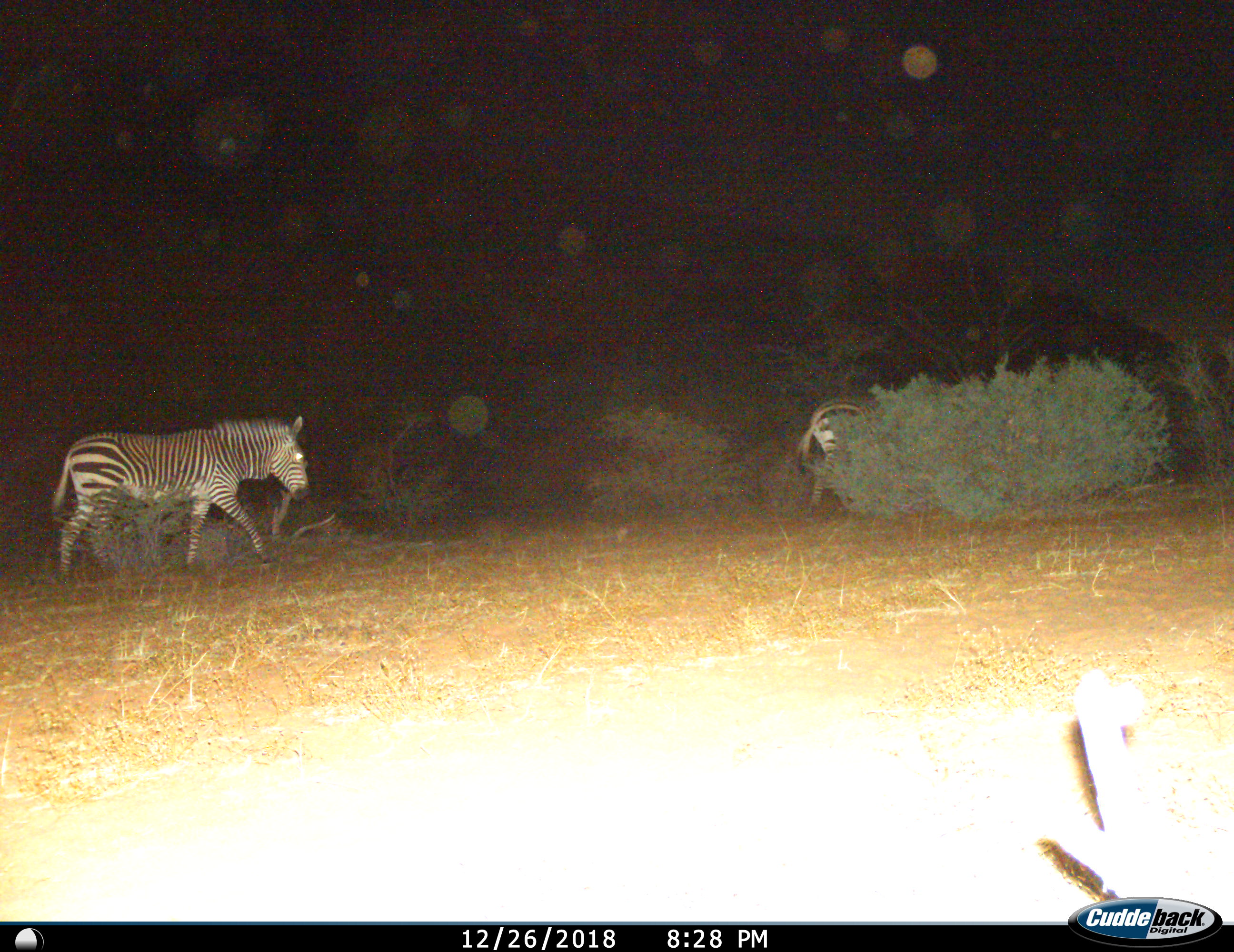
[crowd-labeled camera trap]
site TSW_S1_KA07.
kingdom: Animalia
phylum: Chordata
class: Mammalia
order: Perissodactyla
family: Equidae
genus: Equus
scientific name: Equus zebra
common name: mountain zebra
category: zebramountain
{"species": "zebramountain (mountain zebra) (Equus zebra)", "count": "2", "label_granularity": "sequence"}